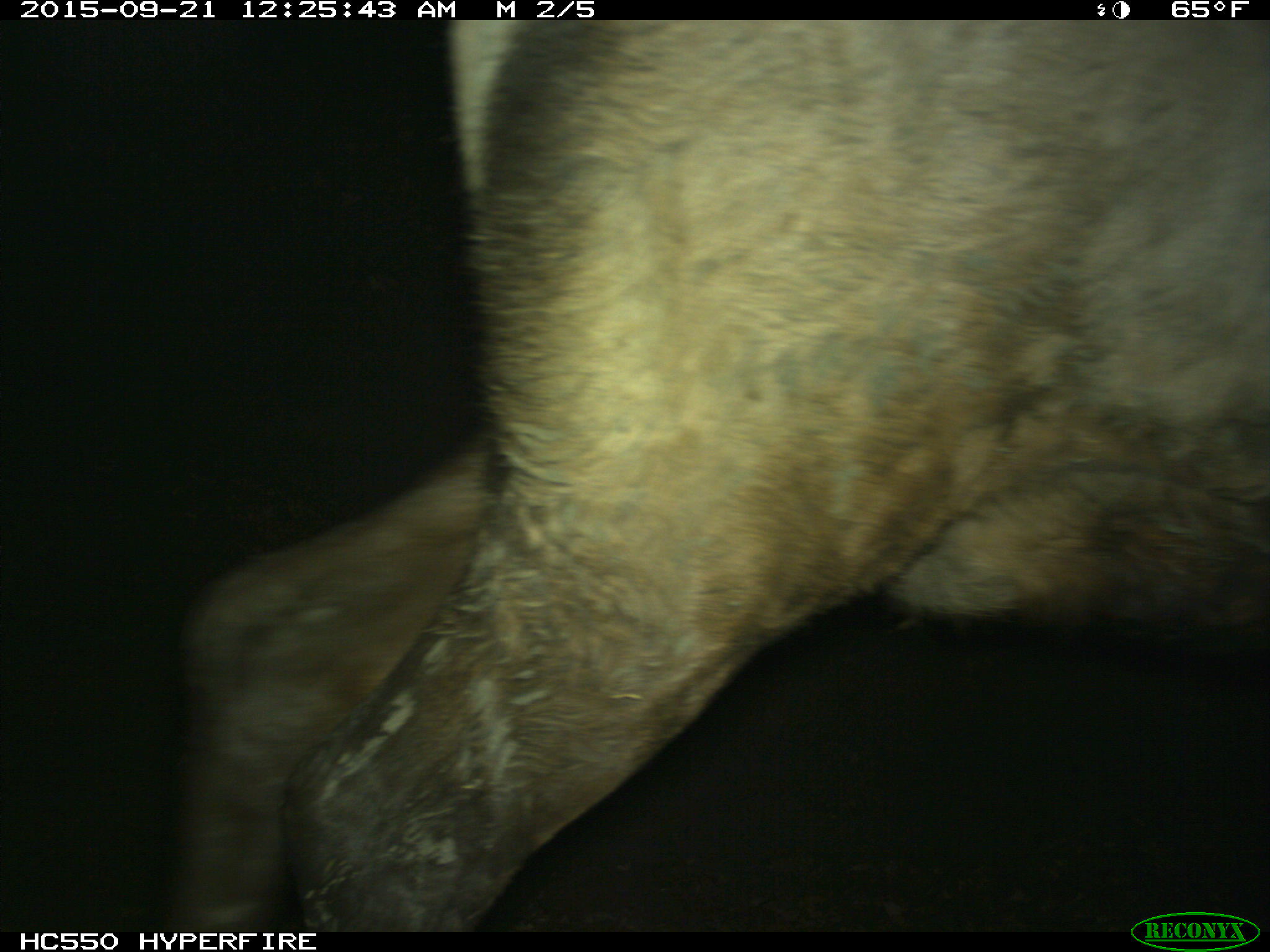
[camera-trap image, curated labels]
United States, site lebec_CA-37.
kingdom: Animalia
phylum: Chordata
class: Mammalia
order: Artiodactyla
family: Cervidae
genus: Cervus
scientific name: Cervus canadensis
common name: elk